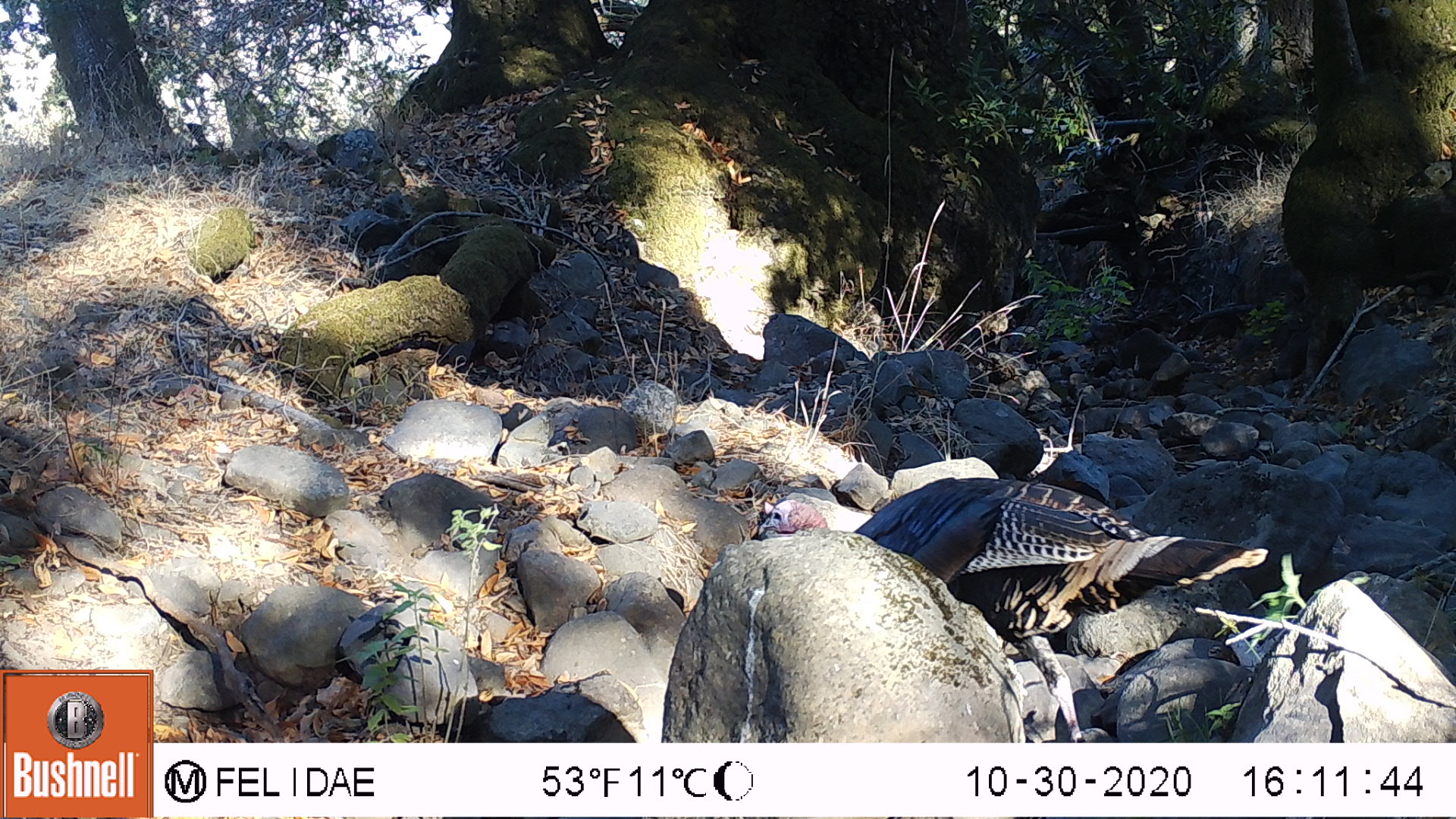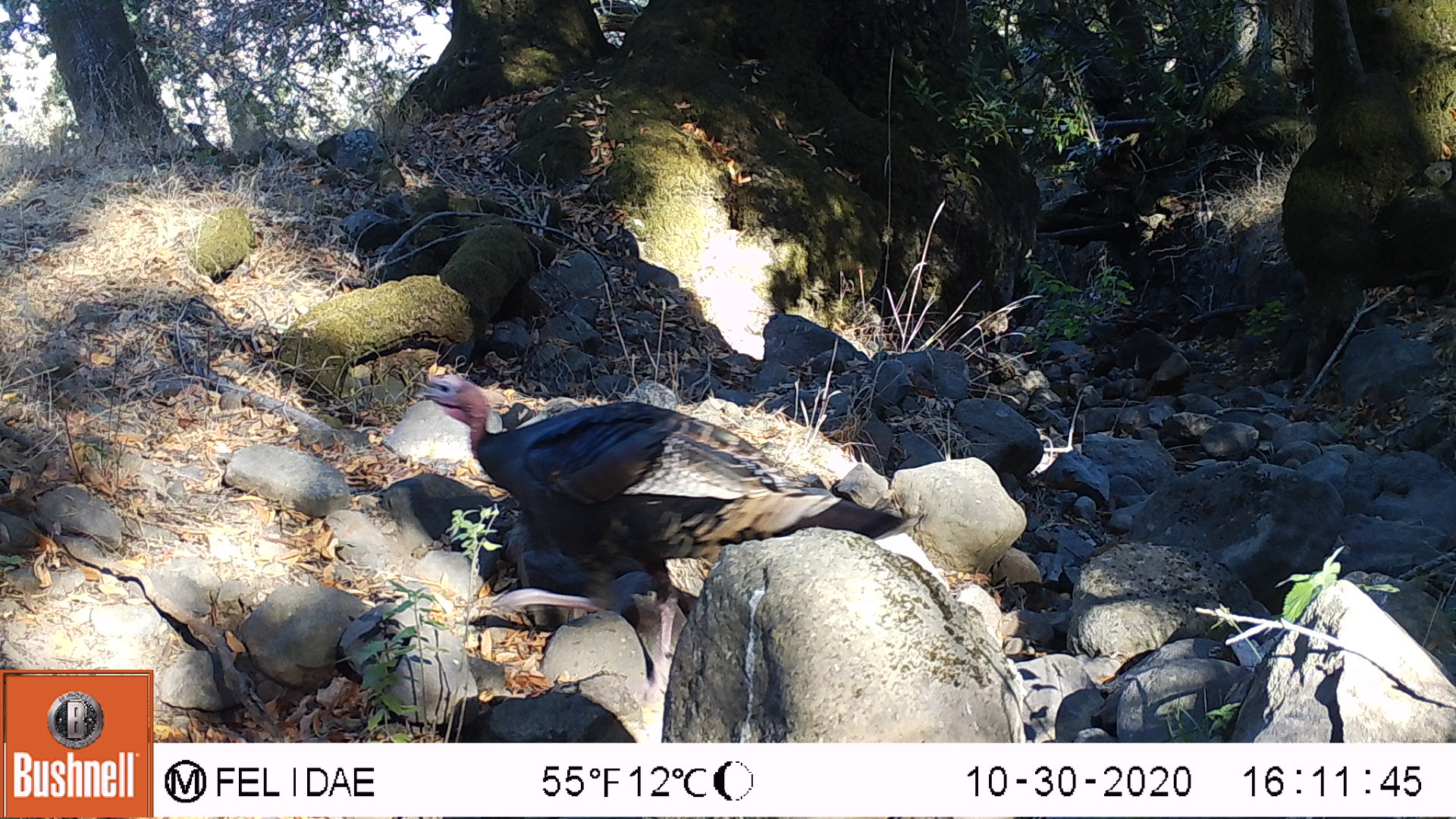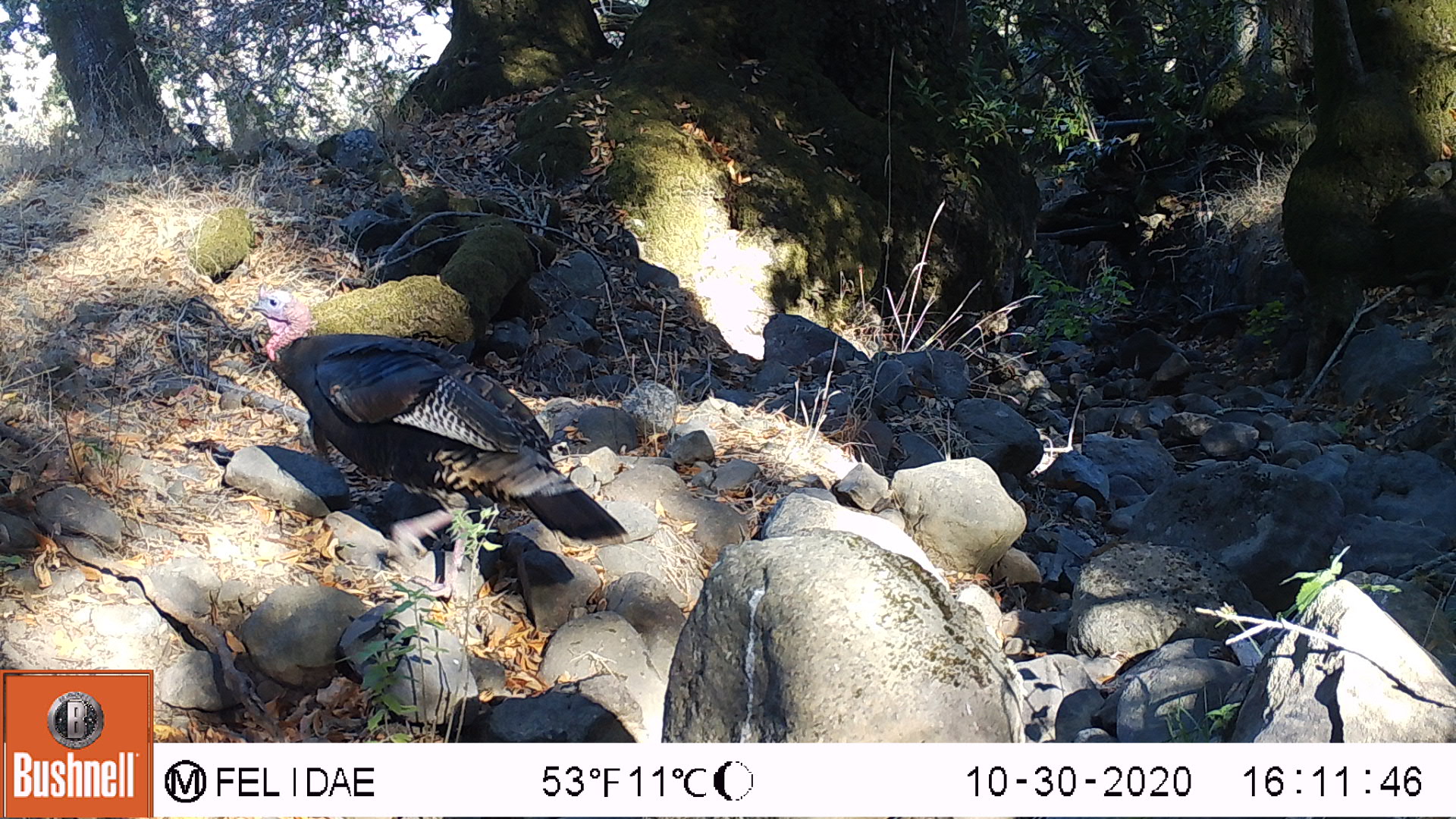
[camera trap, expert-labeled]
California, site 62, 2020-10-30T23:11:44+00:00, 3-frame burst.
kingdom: Animalia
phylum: Chordata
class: Aves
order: Galliformes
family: Phasianidae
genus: Meleagris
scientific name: Meleagris gallopavo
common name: turkey